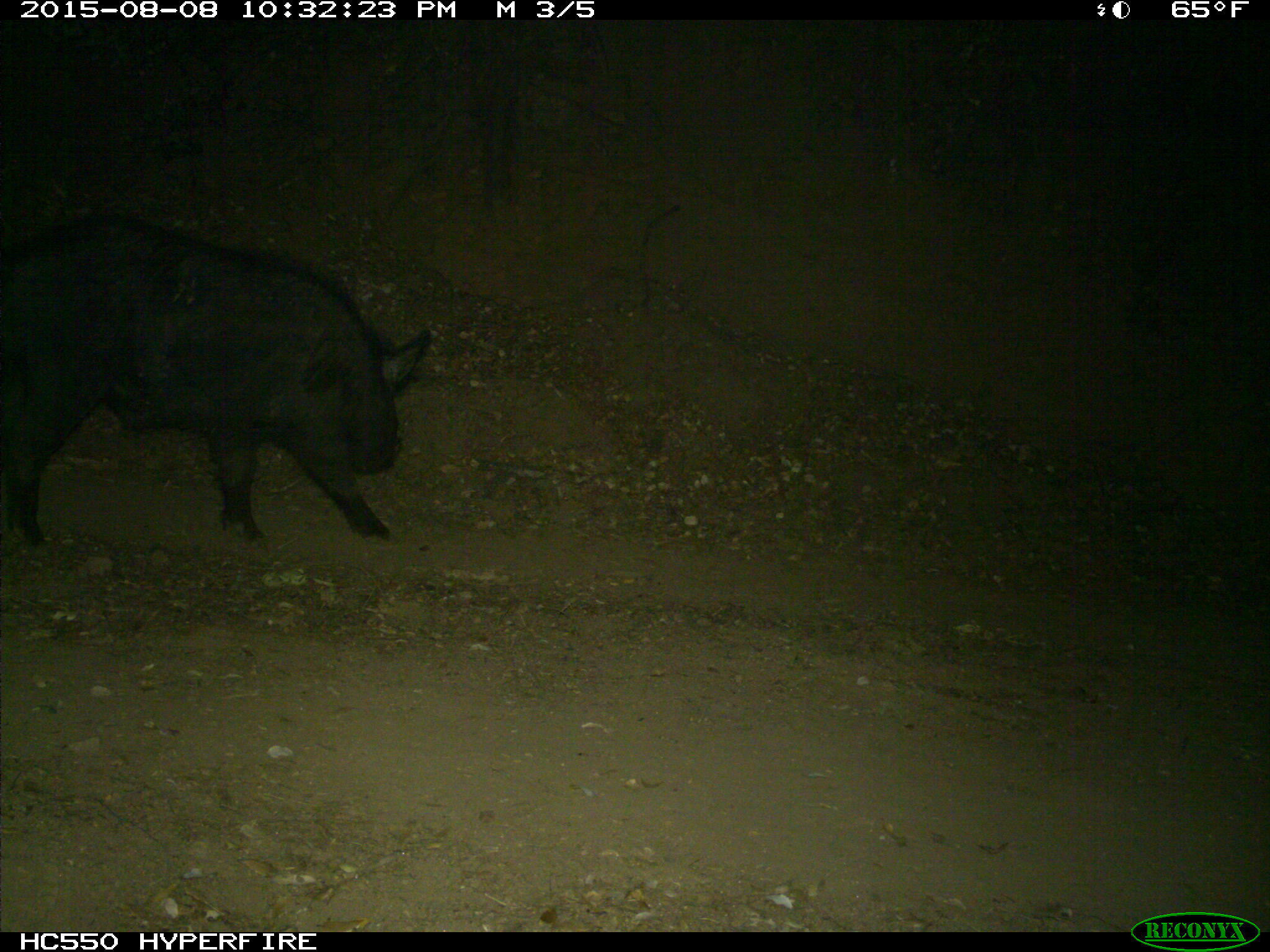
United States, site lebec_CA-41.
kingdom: Animalia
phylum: Chordata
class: Mammalia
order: Artiodactyla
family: Suidae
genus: Sus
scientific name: Sus scrofa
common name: wild boar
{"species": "Sus scrofa (wild boar)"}